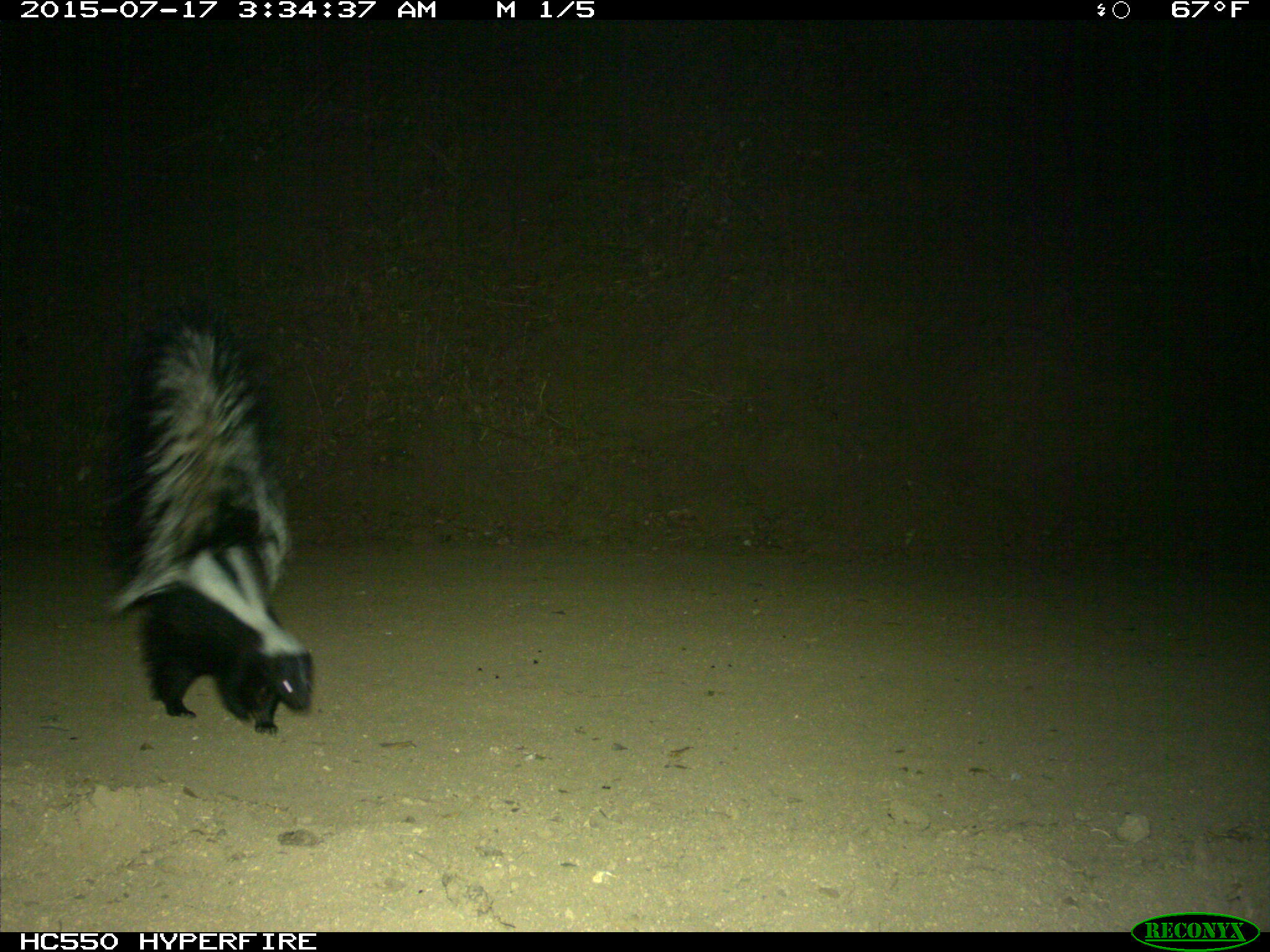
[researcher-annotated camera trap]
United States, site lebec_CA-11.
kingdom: Animalia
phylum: Chordata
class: Mammalia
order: Carnivora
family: Mephitidae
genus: Mephitis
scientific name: Mephitis mephitis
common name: striped skunk